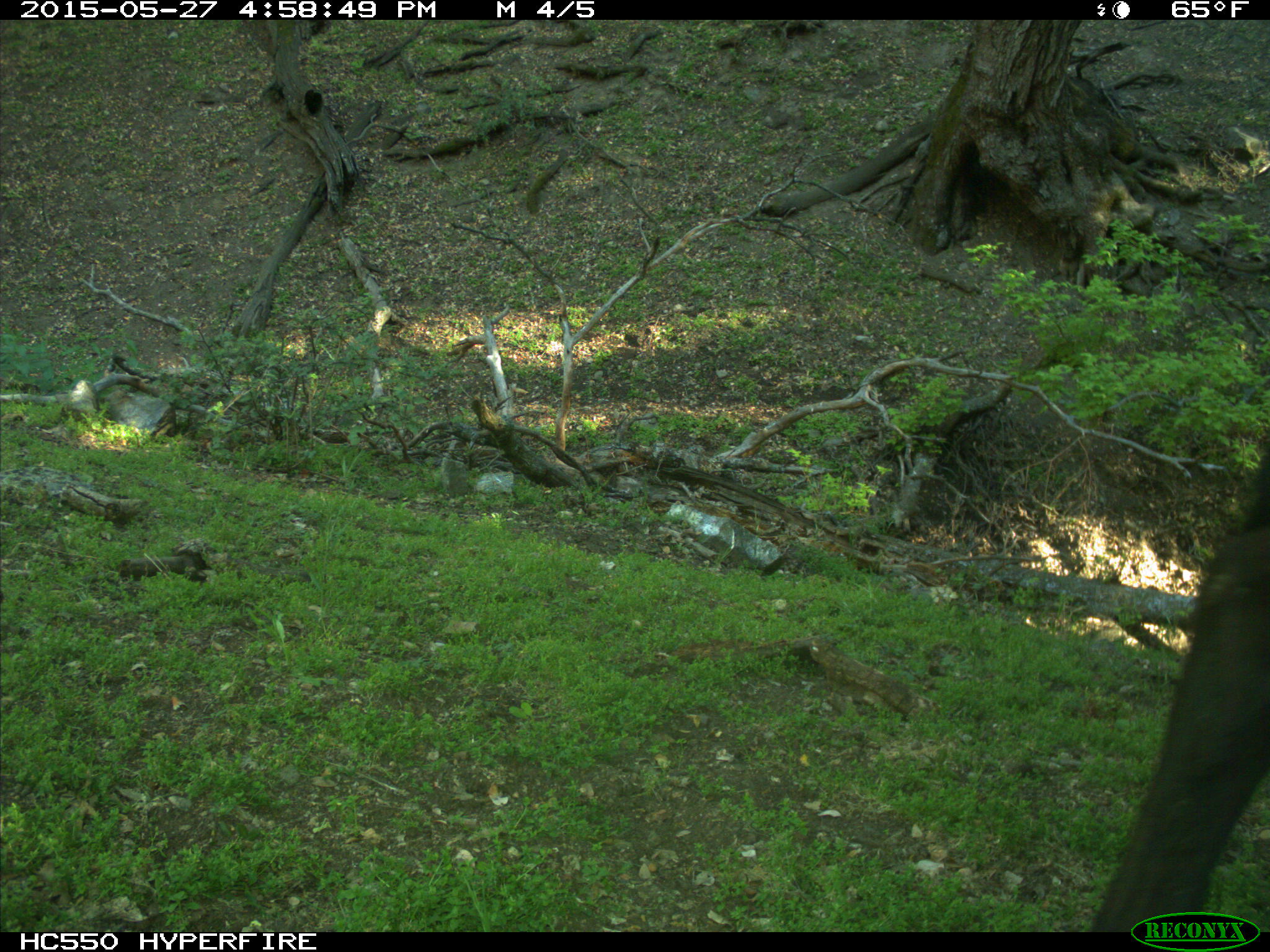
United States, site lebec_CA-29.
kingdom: Animalia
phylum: Chordata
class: Mammalia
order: Artiodactyla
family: Bovidae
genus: Bos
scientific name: Bos taurus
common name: domestic cow